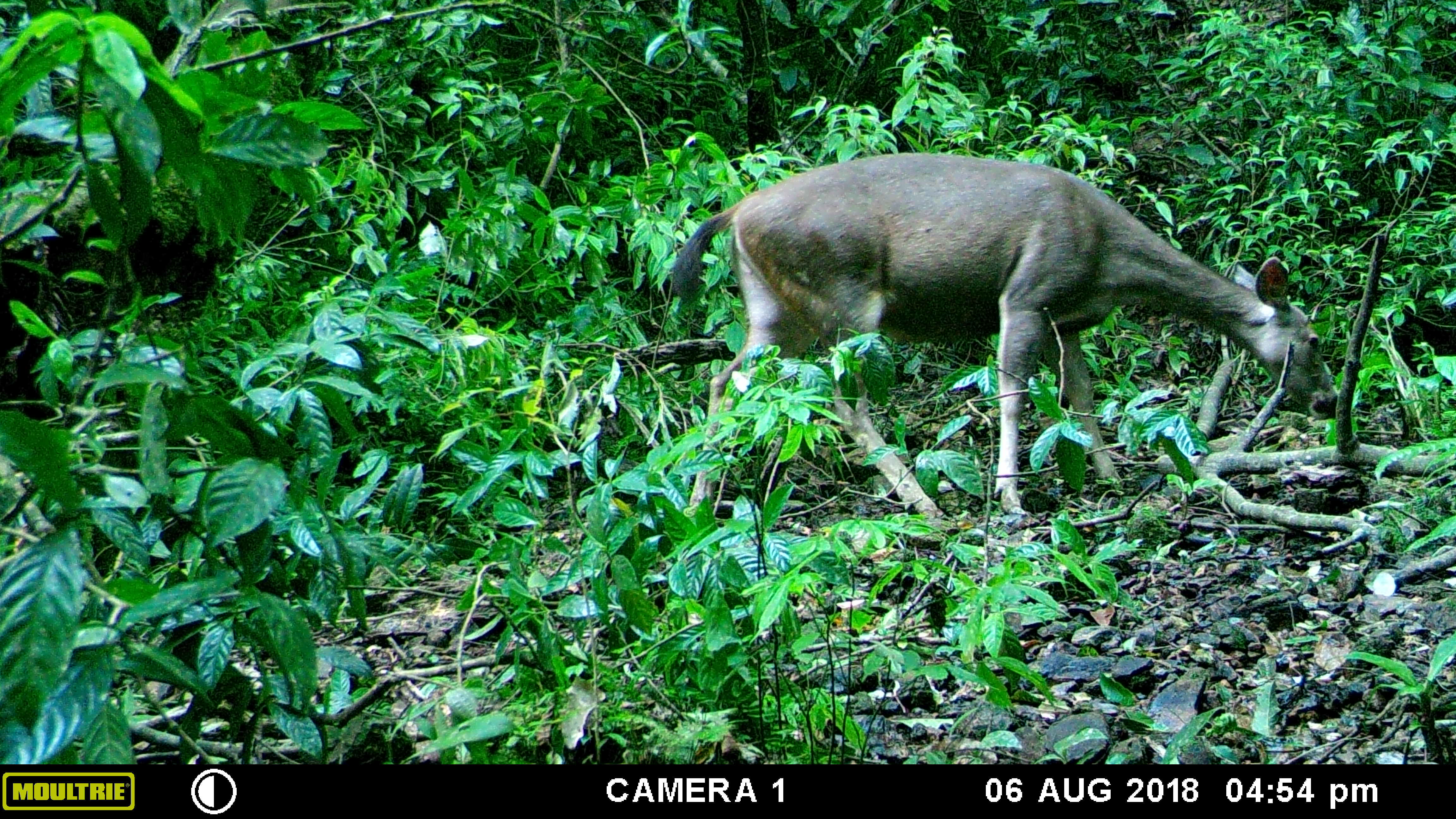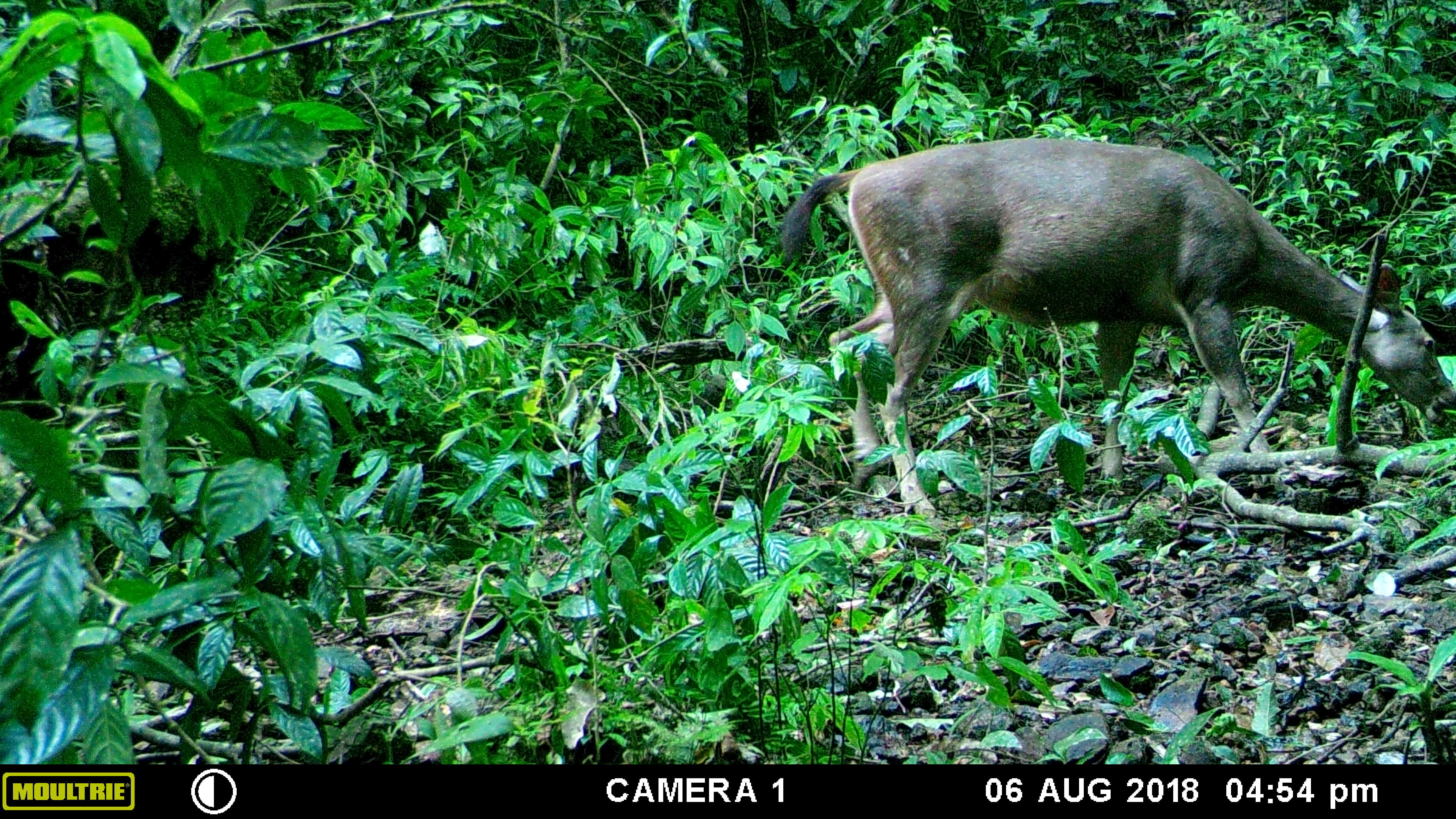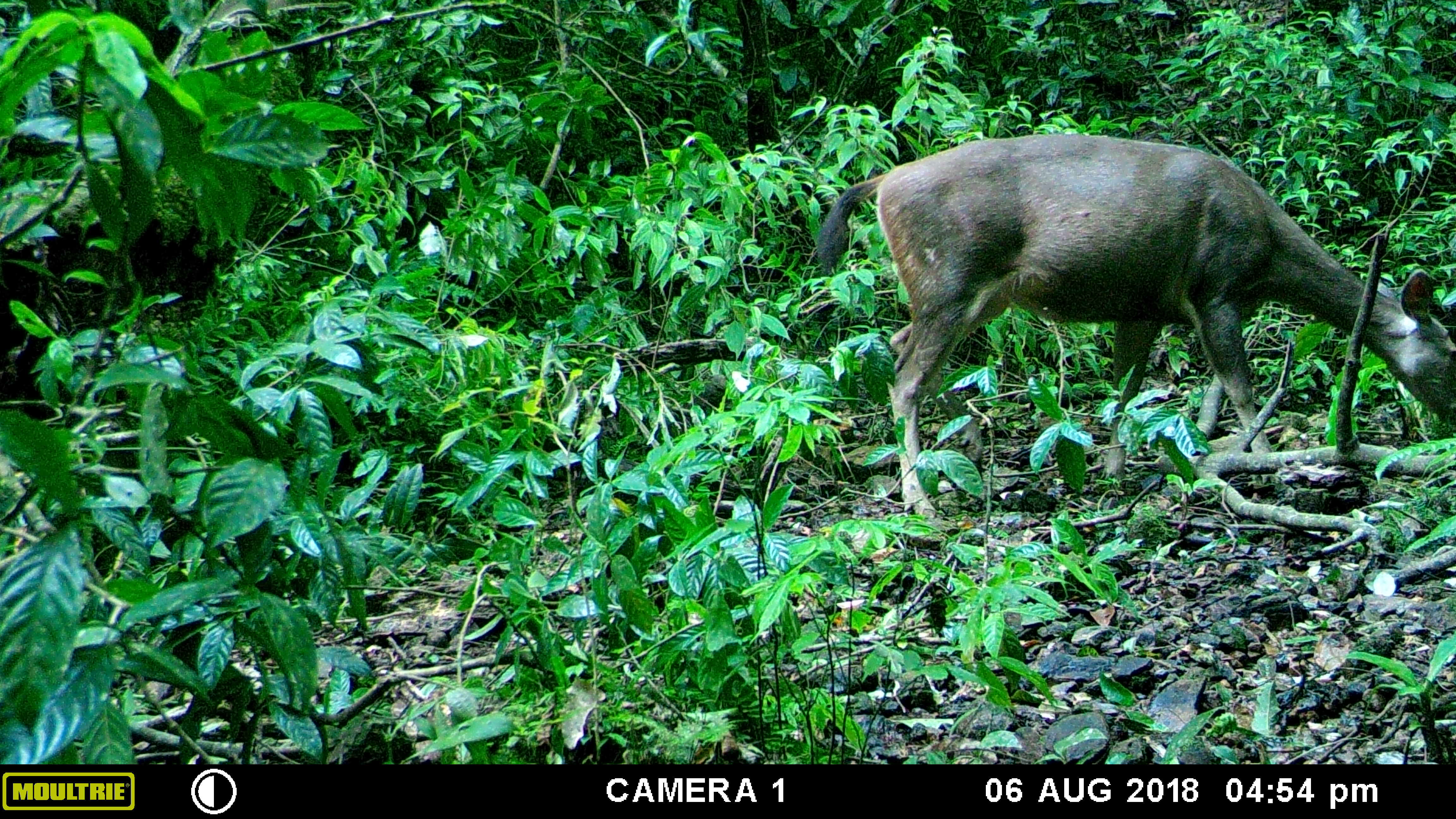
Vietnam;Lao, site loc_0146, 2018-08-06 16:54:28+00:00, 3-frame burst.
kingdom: Animalia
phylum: Chordata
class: Mammalia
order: Artiodactyla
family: Cervidae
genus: Rusa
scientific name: Rusa unicolor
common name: sambar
Sambar (Rusa unicolor). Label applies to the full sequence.